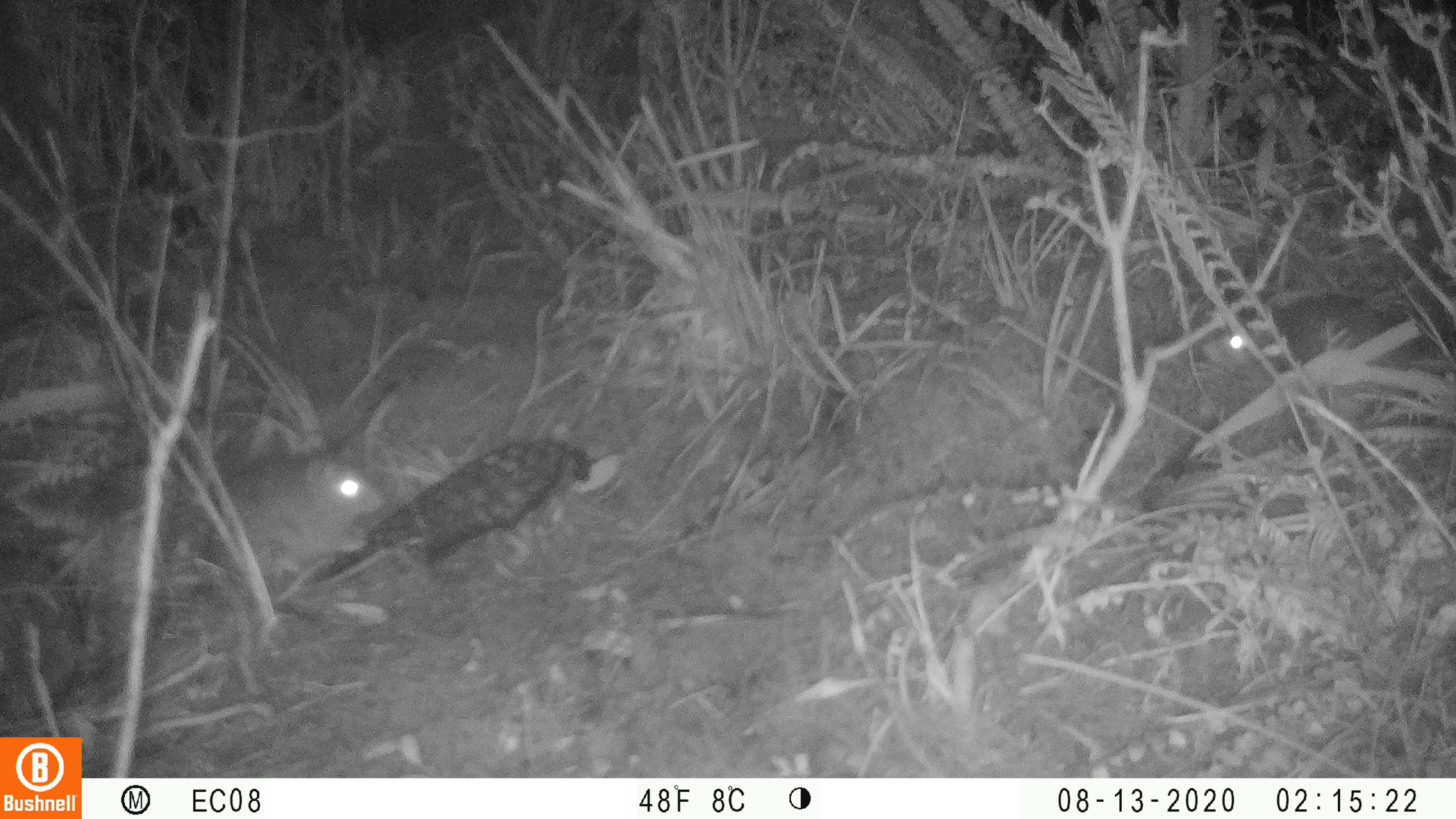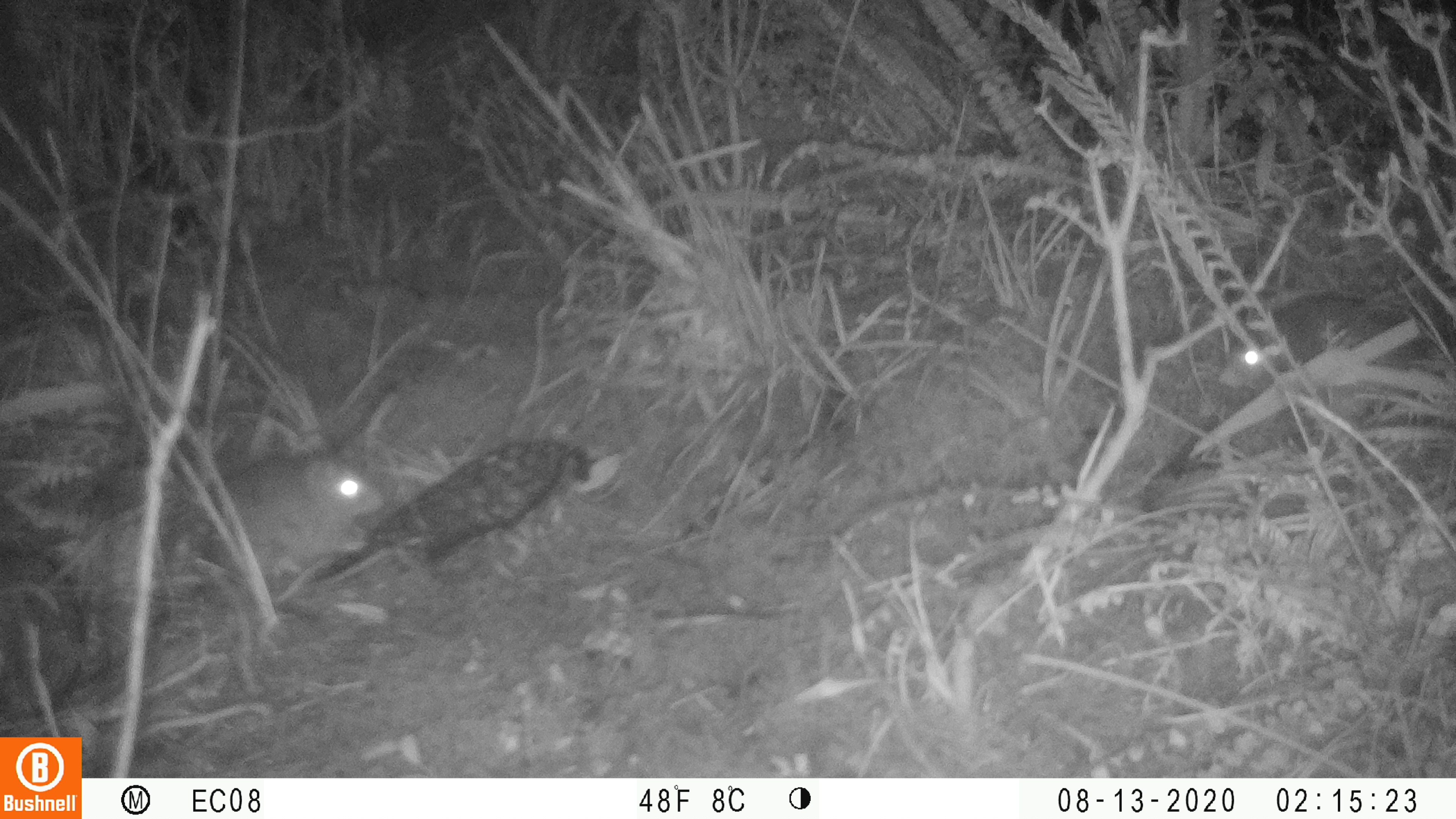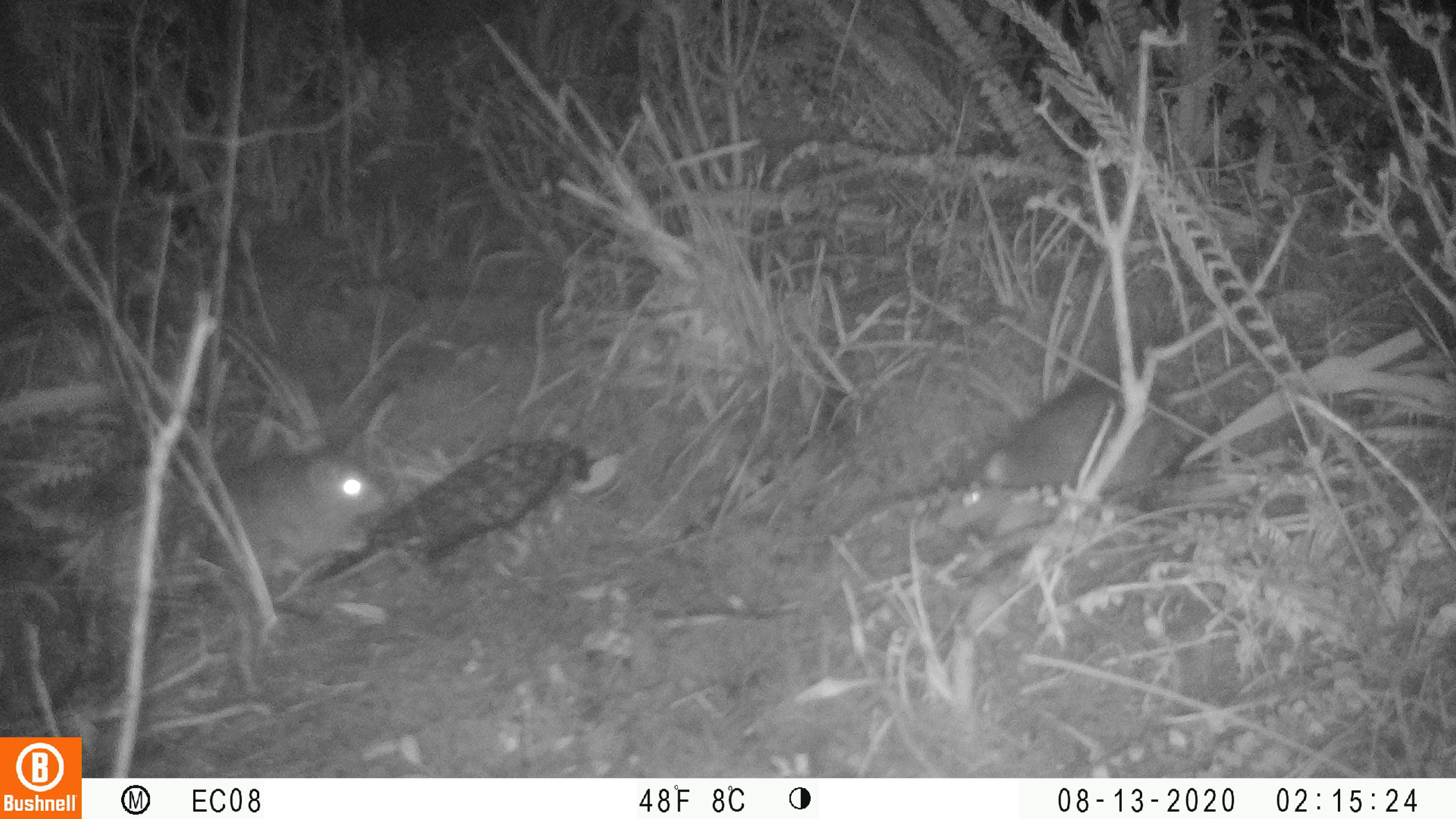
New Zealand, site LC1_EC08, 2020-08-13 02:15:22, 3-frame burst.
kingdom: Animalia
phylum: Chordata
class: Mammalia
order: Rodentia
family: Muridae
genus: Rattus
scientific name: Rattus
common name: rat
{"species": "rat (Rattus)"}